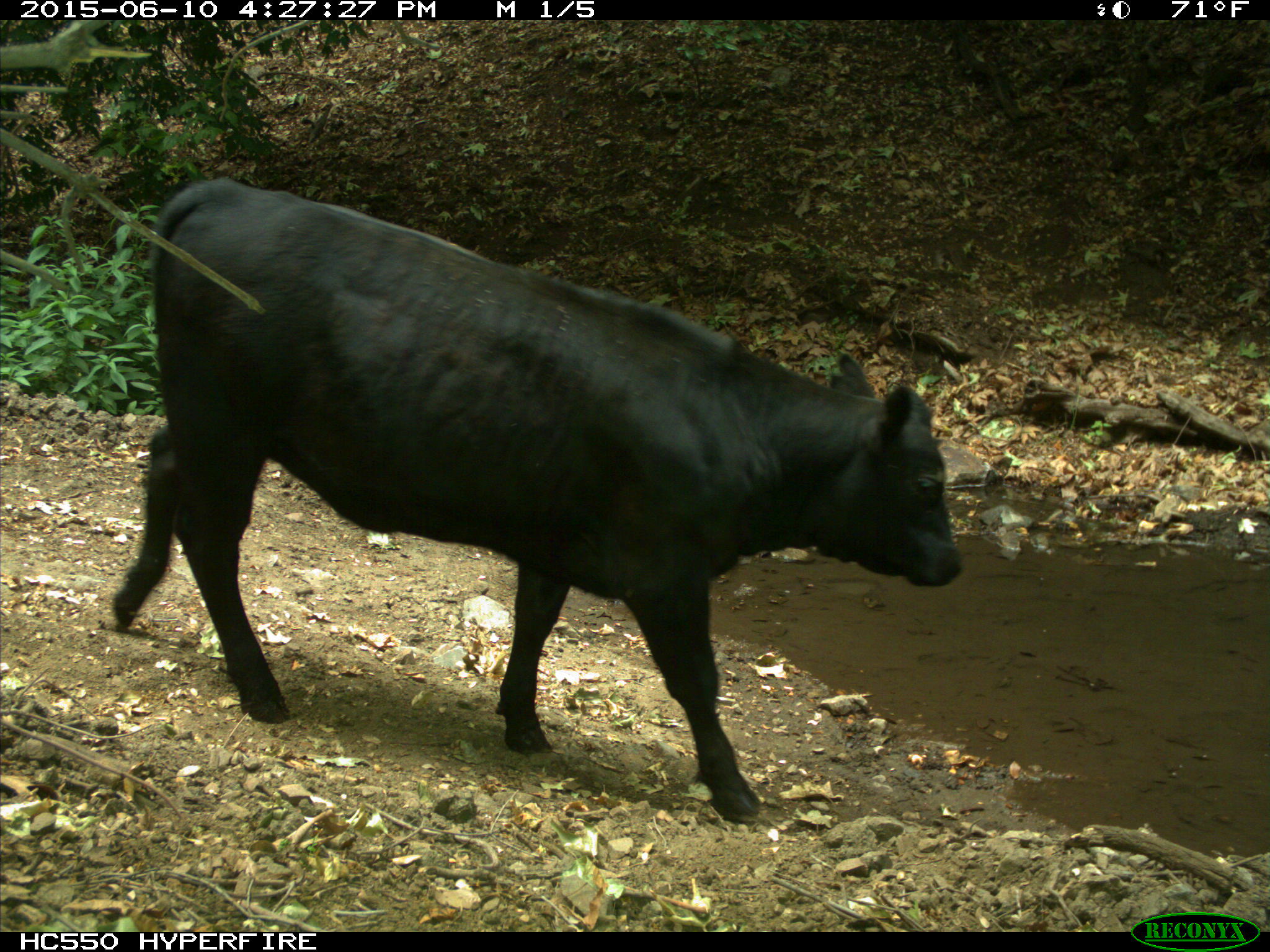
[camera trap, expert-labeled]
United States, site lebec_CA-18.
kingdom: Animalia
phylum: Chordata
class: Mammalia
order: Artiodactyla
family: Bovidae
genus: Bos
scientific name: Bos taurus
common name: domestic cow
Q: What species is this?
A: Bos taurus (domestic cow).